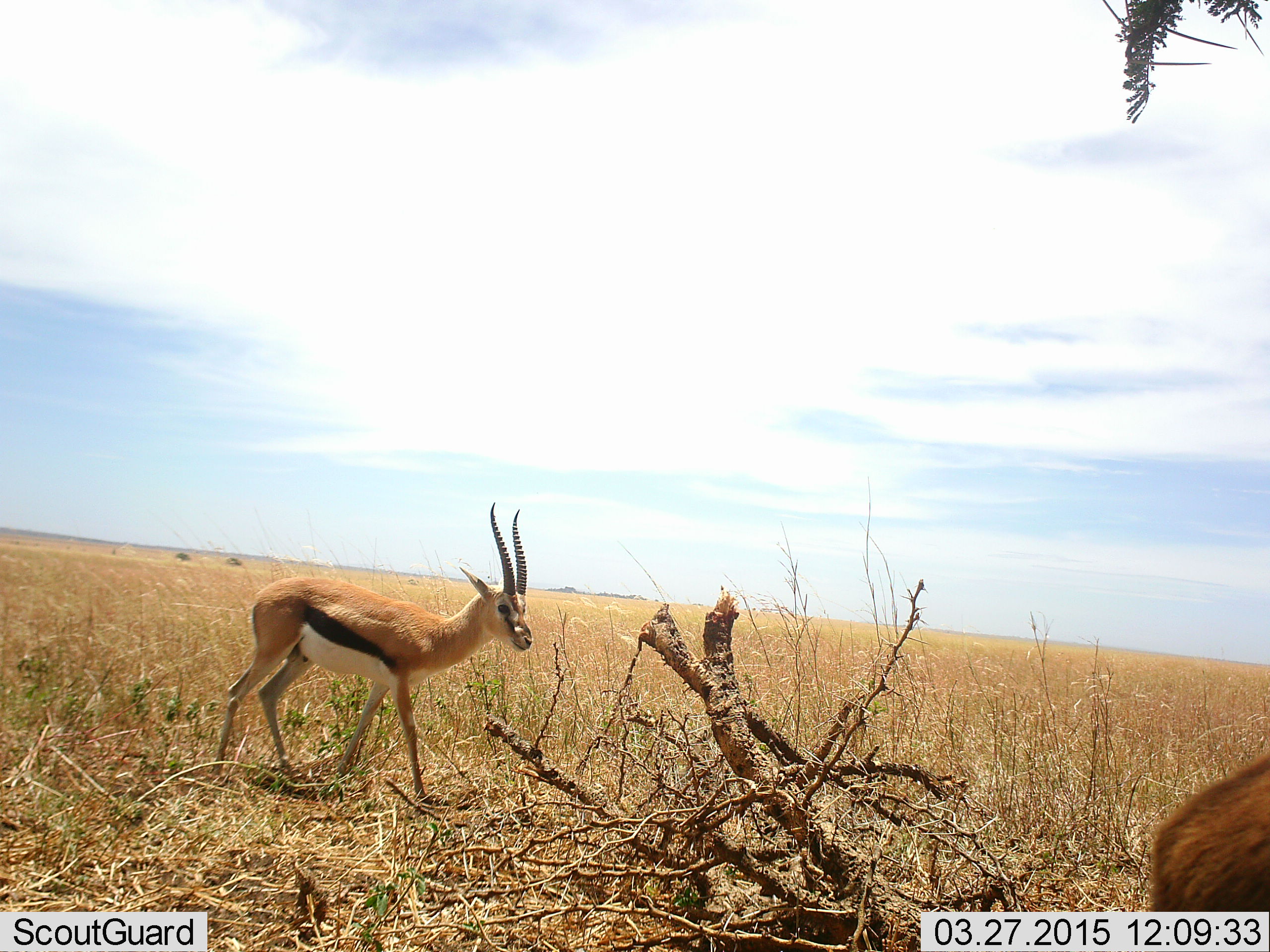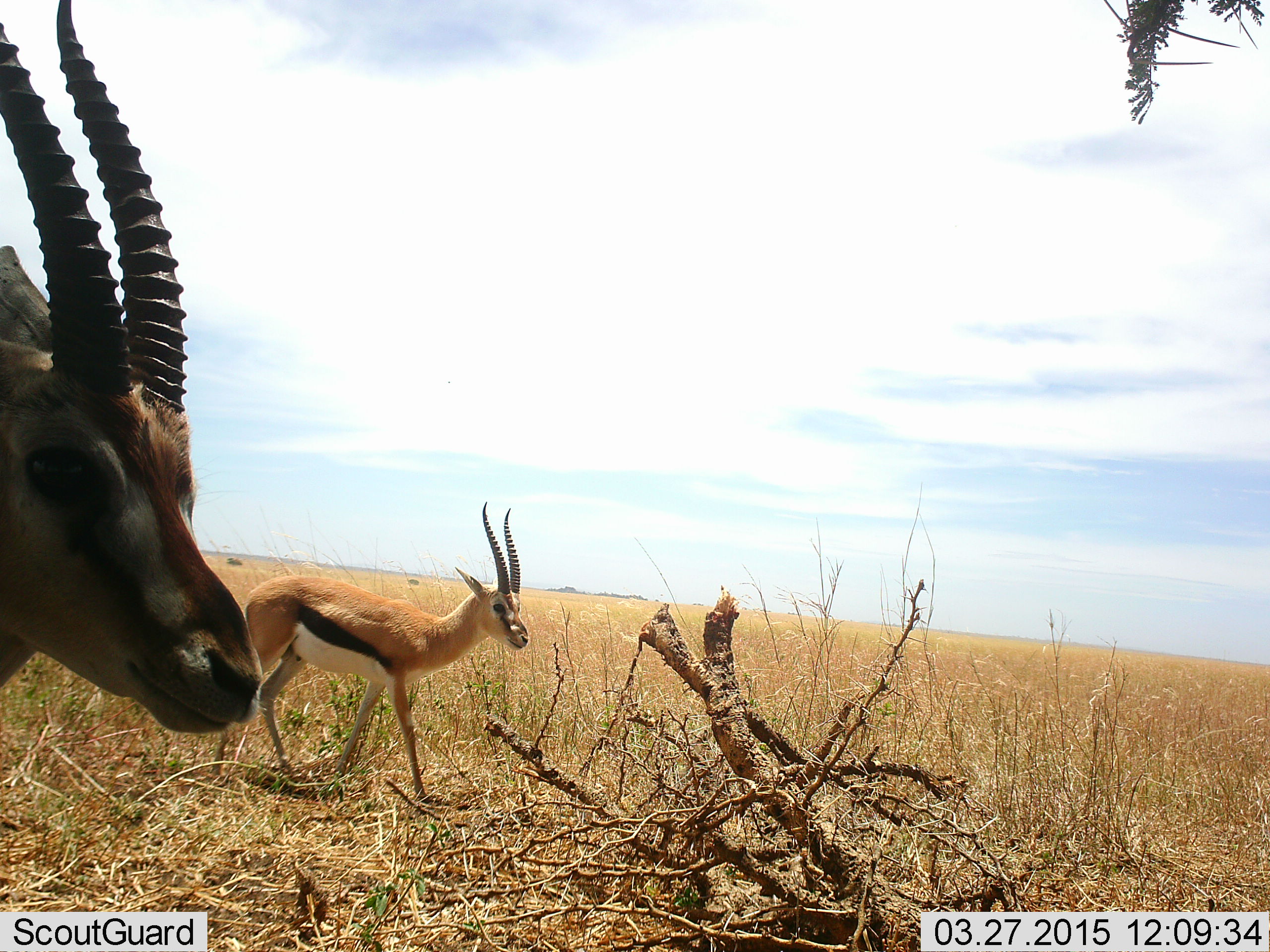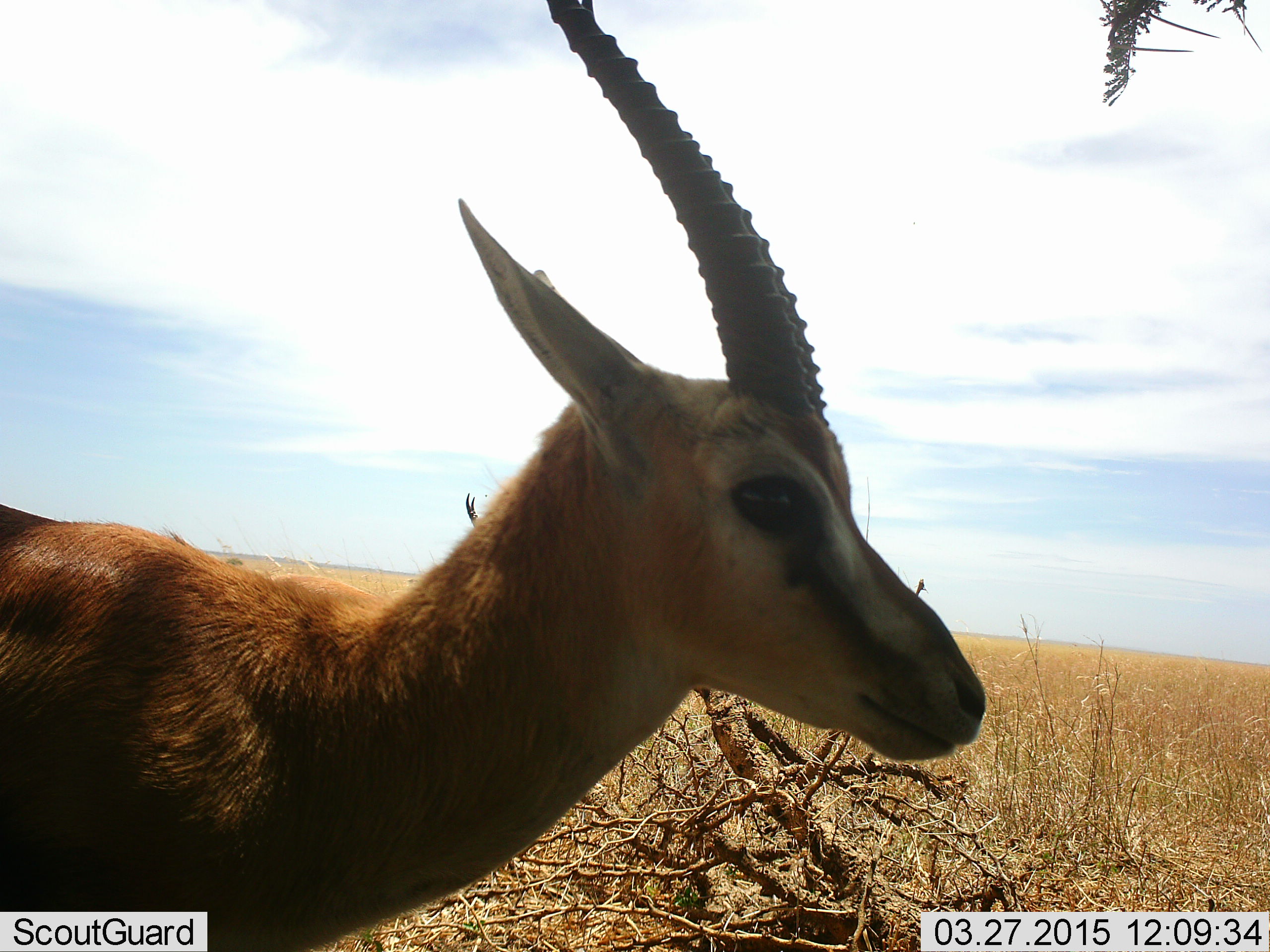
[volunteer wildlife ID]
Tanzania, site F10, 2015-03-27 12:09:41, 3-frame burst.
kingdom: Animalia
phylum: Chordata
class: Mammalia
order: Artiodactyla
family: Bovidae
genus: Eudorcas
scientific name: Eudorcas thomsonii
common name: thomson's gazelle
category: gazellethomsons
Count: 3.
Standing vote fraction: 36%.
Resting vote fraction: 0%.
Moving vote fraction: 100%.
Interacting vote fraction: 0%.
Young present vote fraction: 9%.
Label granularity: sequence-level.